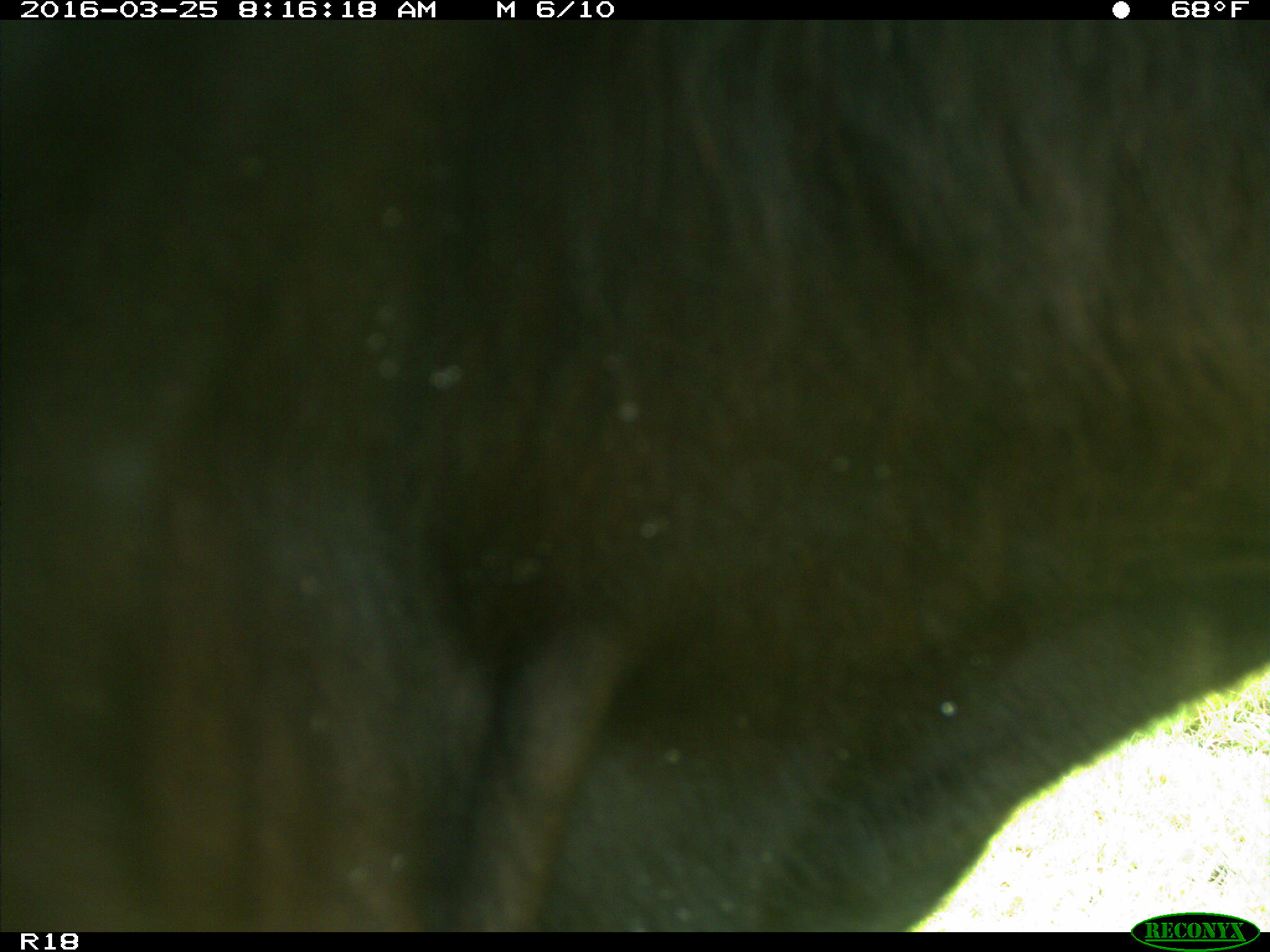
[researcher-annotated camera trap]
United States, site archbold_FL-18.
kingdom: Animalia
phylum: Chordata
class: Mammalia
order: Artiodactyla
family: Bovidae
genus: Bos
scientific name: Bos taurus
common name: domestic cow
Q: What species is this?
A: Bos taurus (domestic cow).